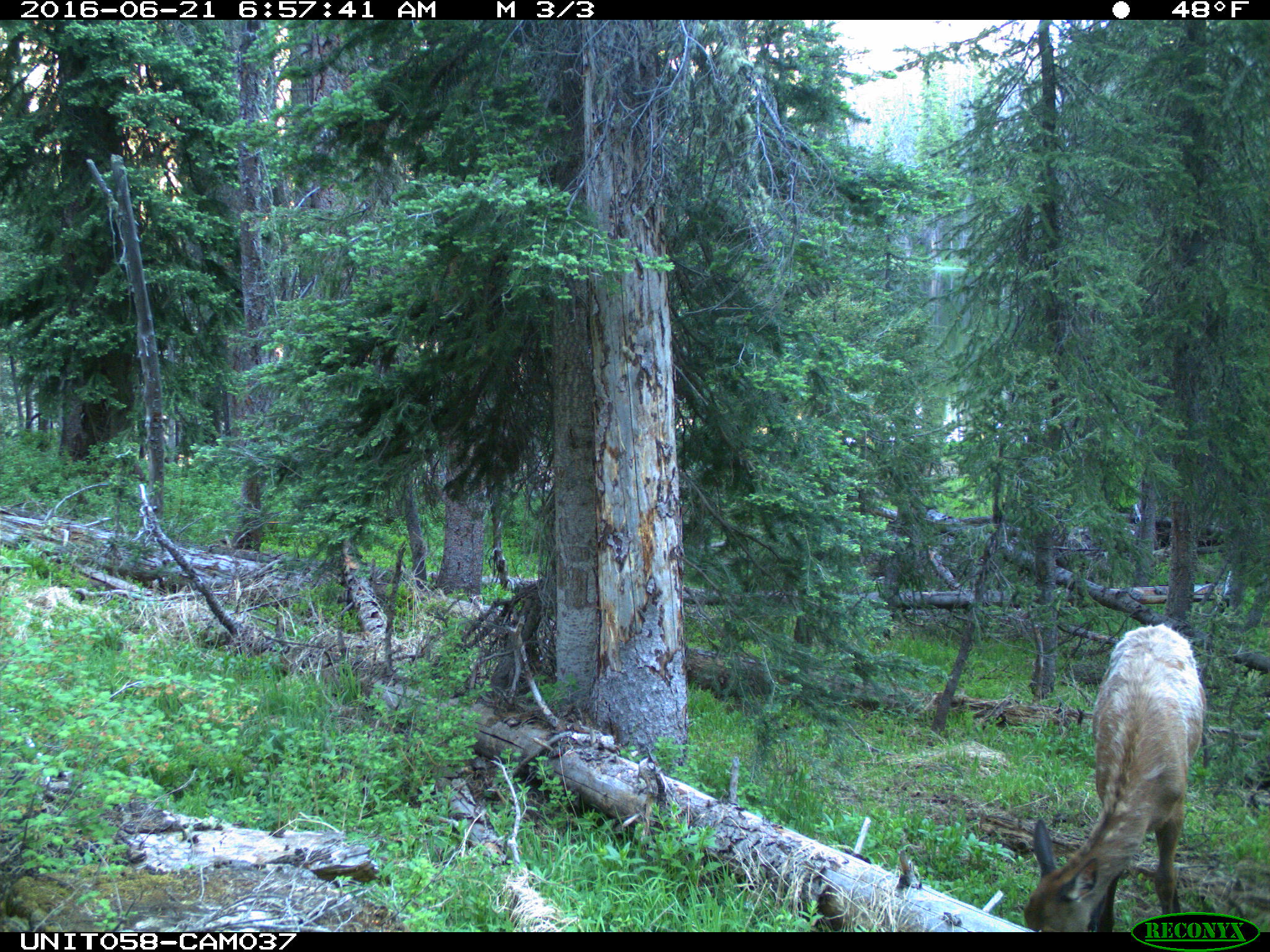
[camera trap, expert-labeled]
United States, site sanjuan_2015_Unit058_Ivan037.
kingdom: Animalia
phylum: Chordata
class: Mammalia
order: Artiodactyla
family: Cervidae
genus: Cervus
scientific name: Cervus elaphus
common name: red deer